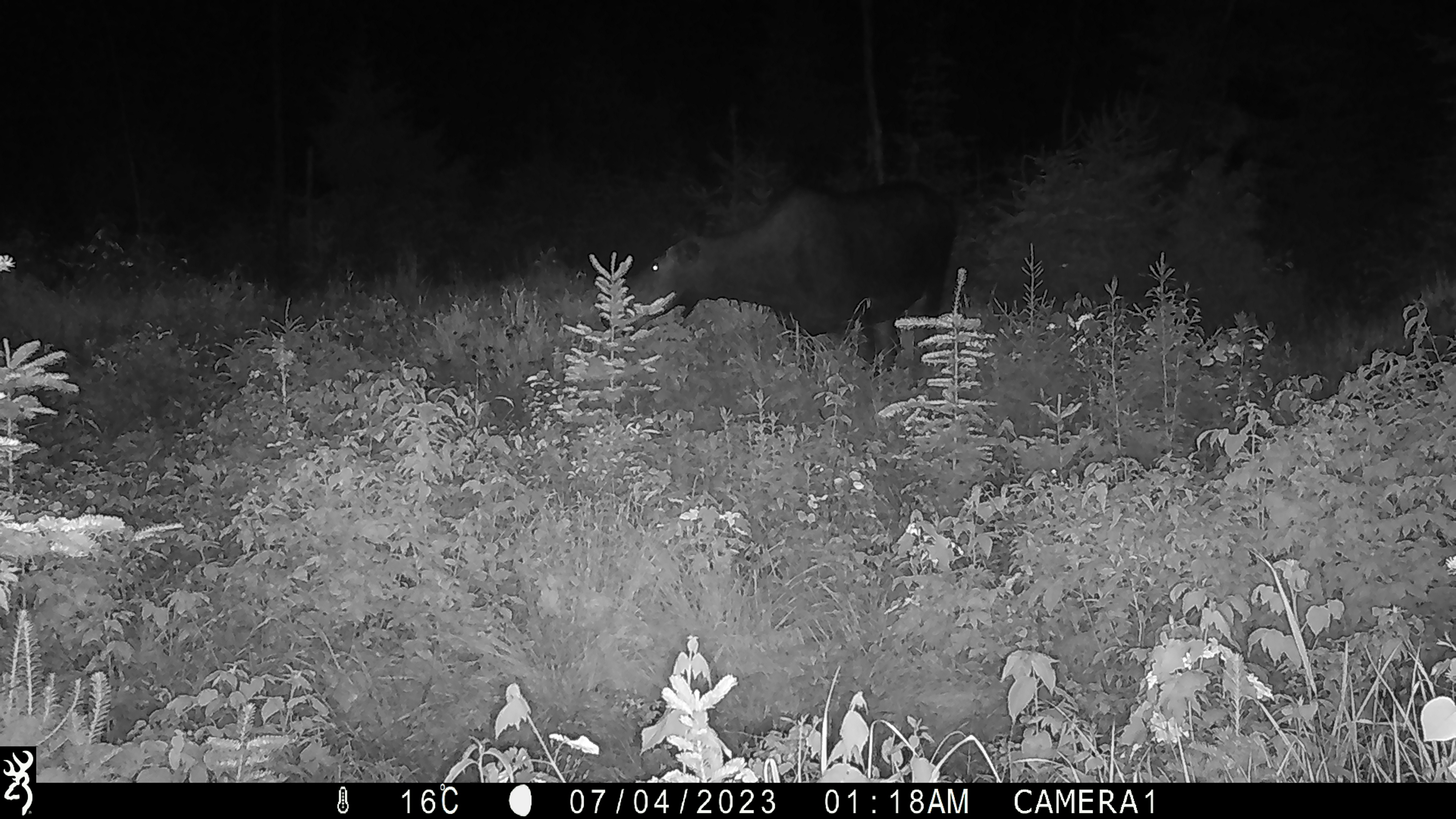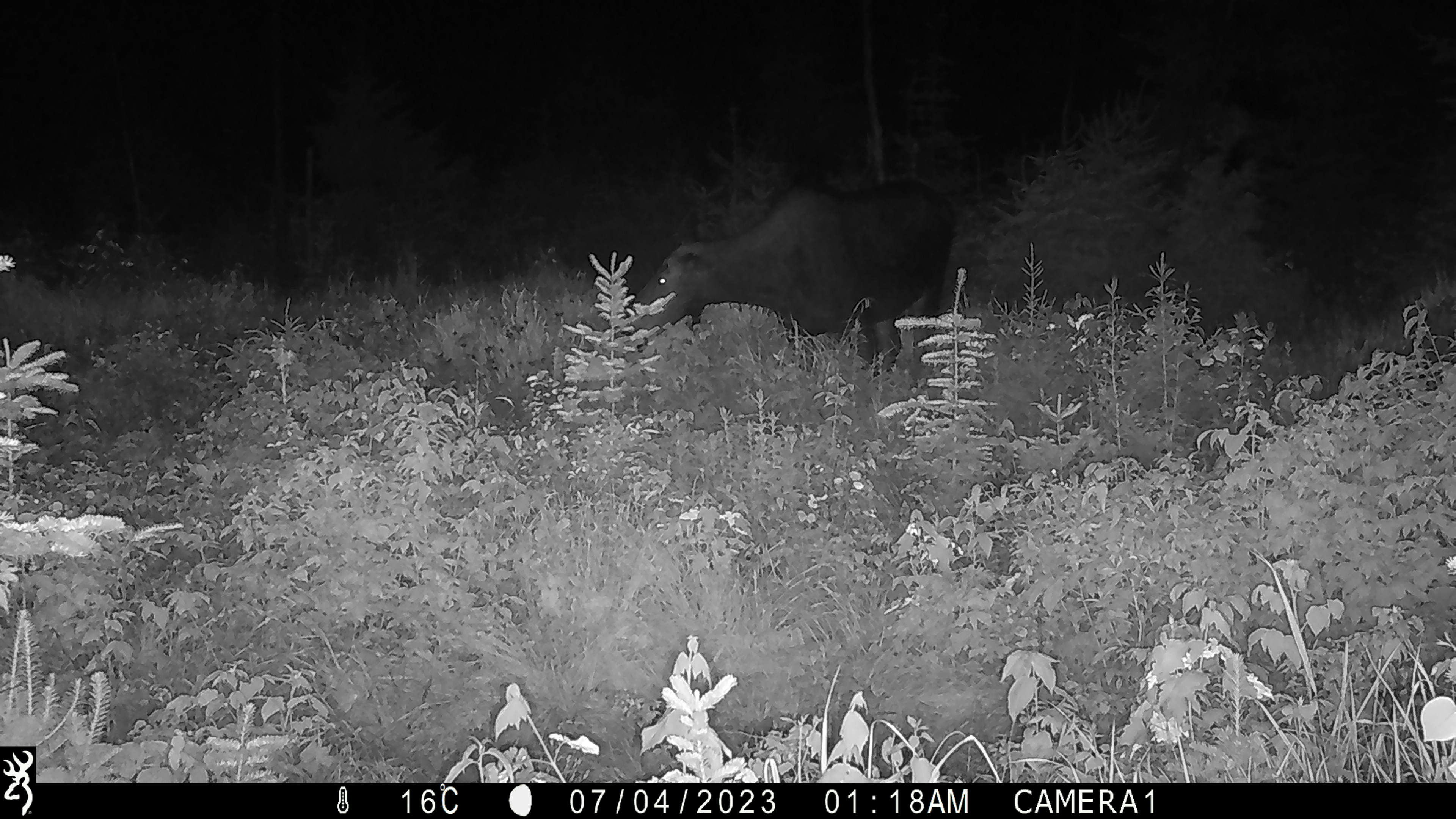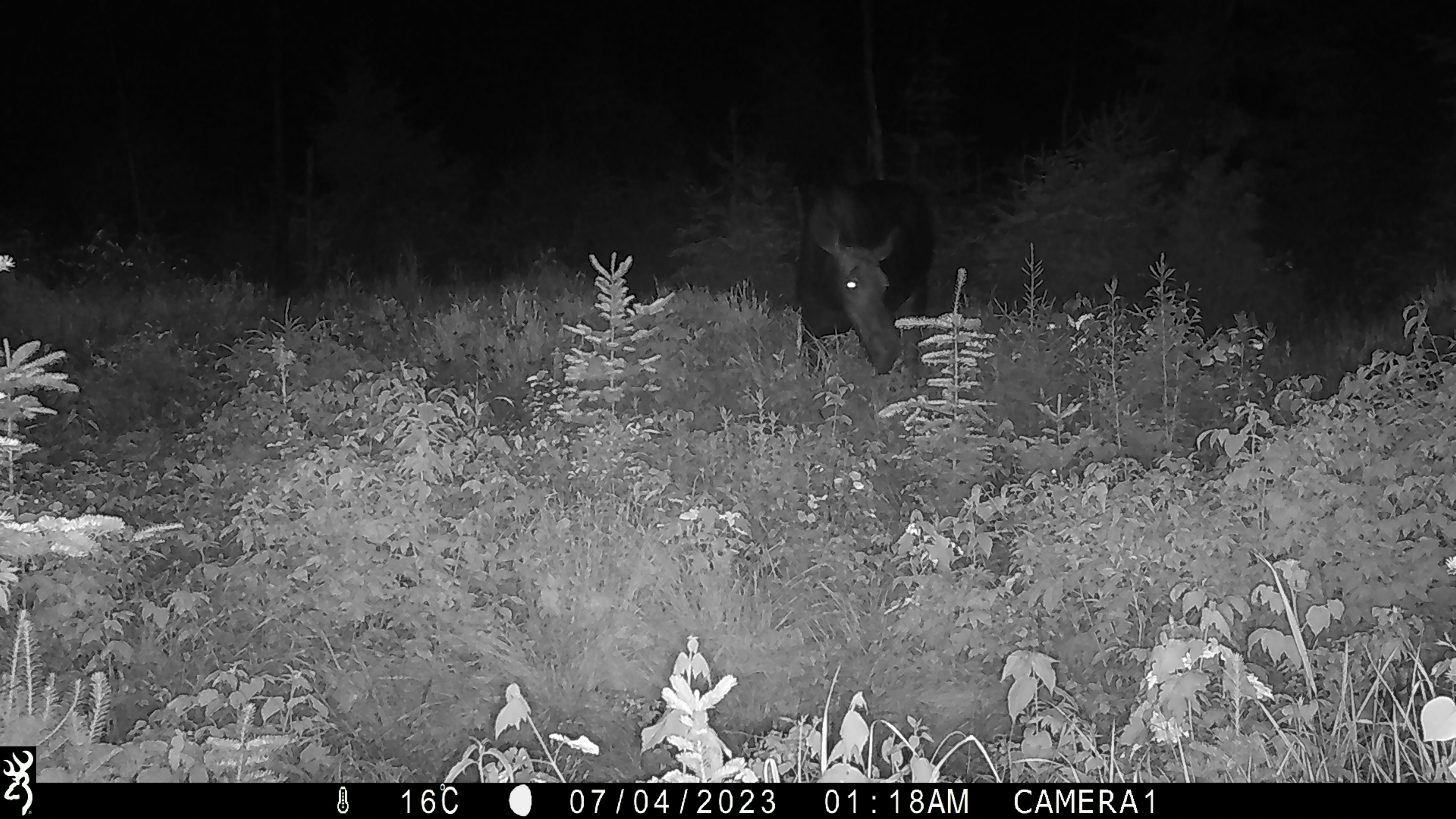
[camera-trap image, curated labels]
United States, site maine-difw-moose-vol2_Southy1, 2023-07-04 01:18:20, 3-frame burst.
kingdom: Animalia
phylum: Chordata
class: Mammalia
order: Artiodactyla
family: Cervidae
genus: Alces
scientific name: Alces alces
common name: moose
Moose (Alces alces).